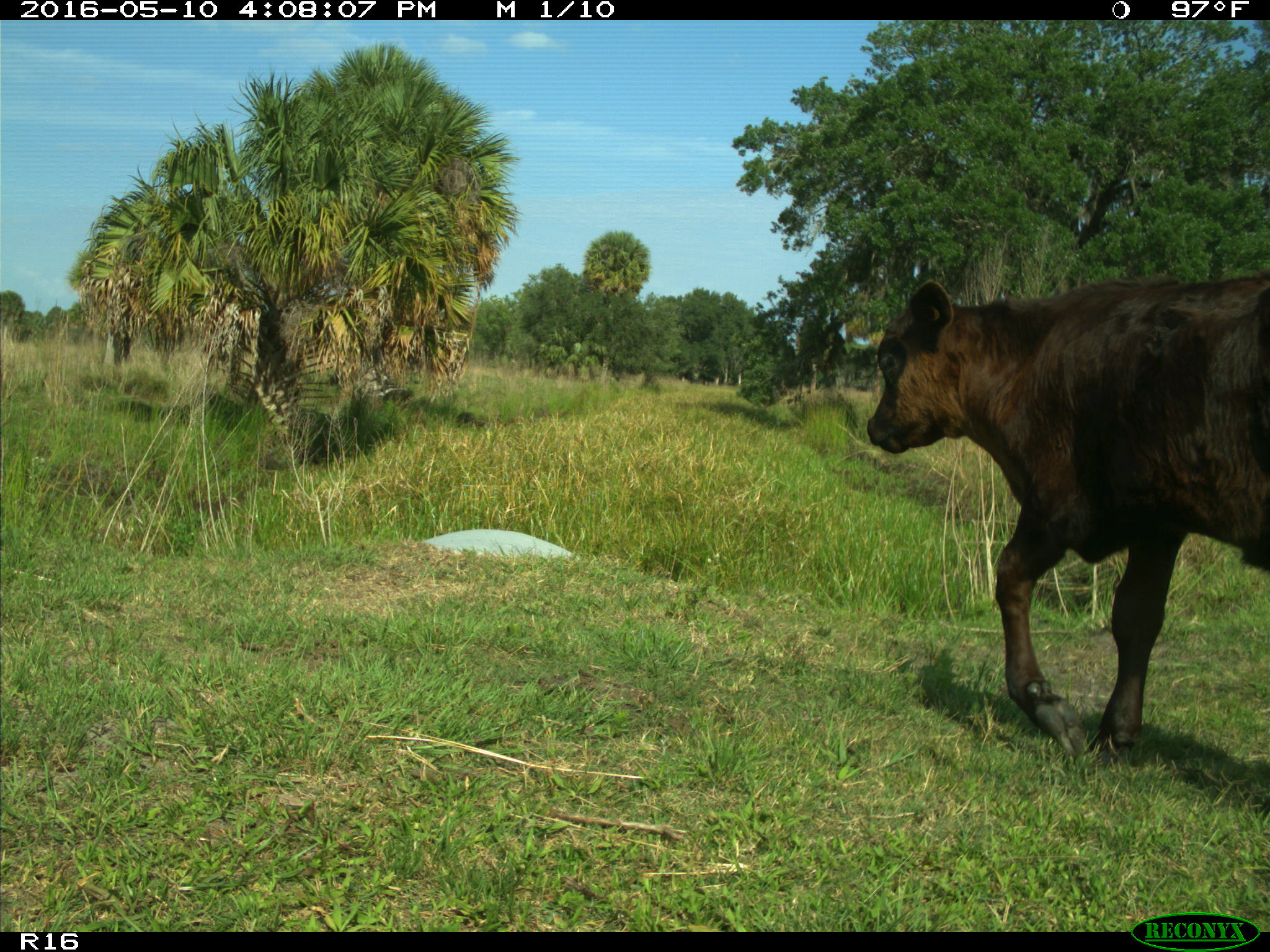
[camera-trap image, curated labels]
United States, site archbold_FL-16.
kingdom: Animalia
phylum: Chordata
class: Mammalia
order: Artiodactyla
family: Bovidae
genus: Bos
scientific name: Bos taurus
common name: domestic cow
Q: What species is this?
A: Bos taurus (domestic cow).